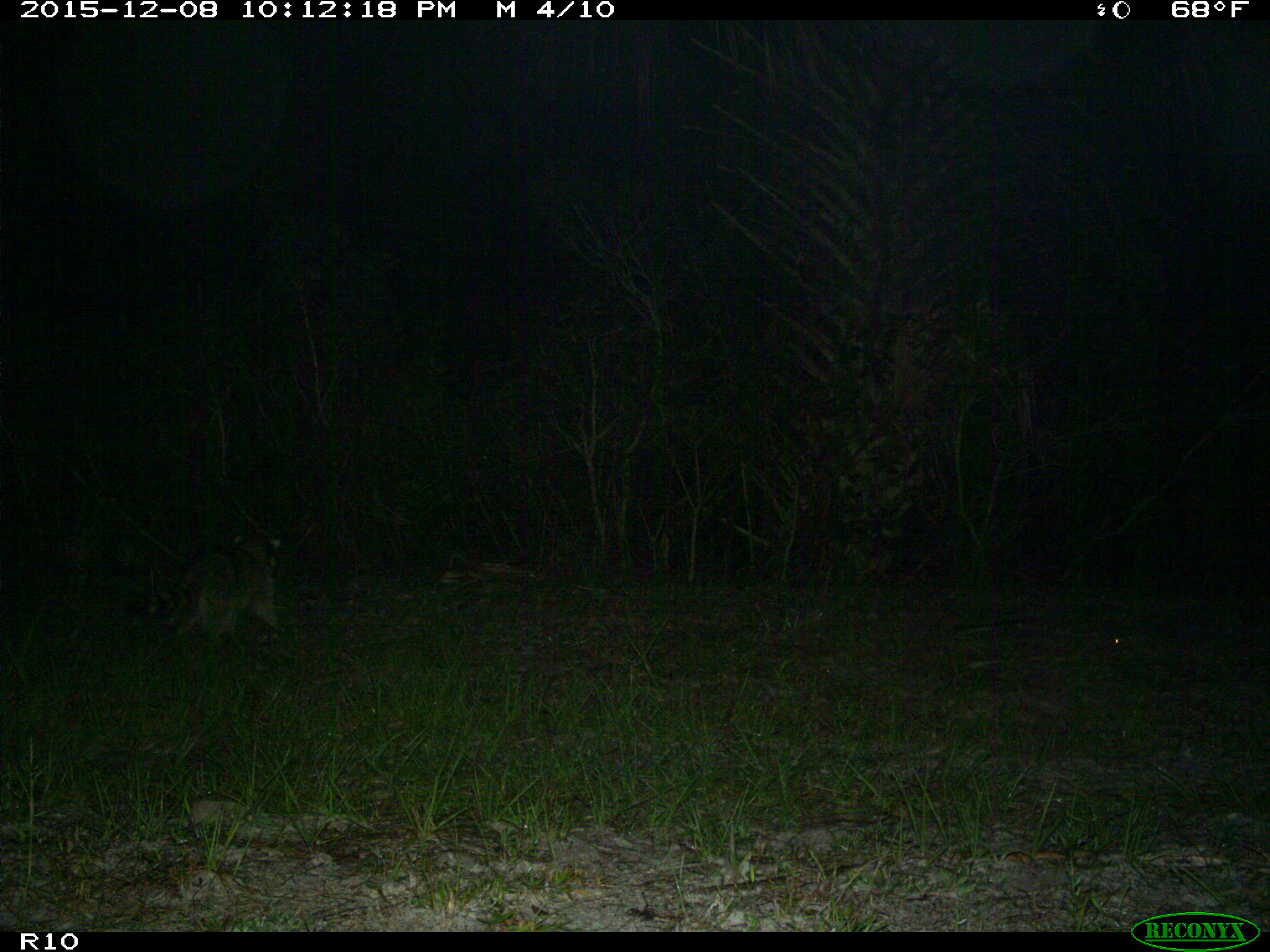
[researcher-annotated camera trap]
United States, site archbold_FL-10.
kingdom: Animalia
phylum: Chordata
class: Mammalia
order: Carnivora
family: Procyonidae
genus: Procyon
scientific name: Procyon lotor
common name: common raccoon